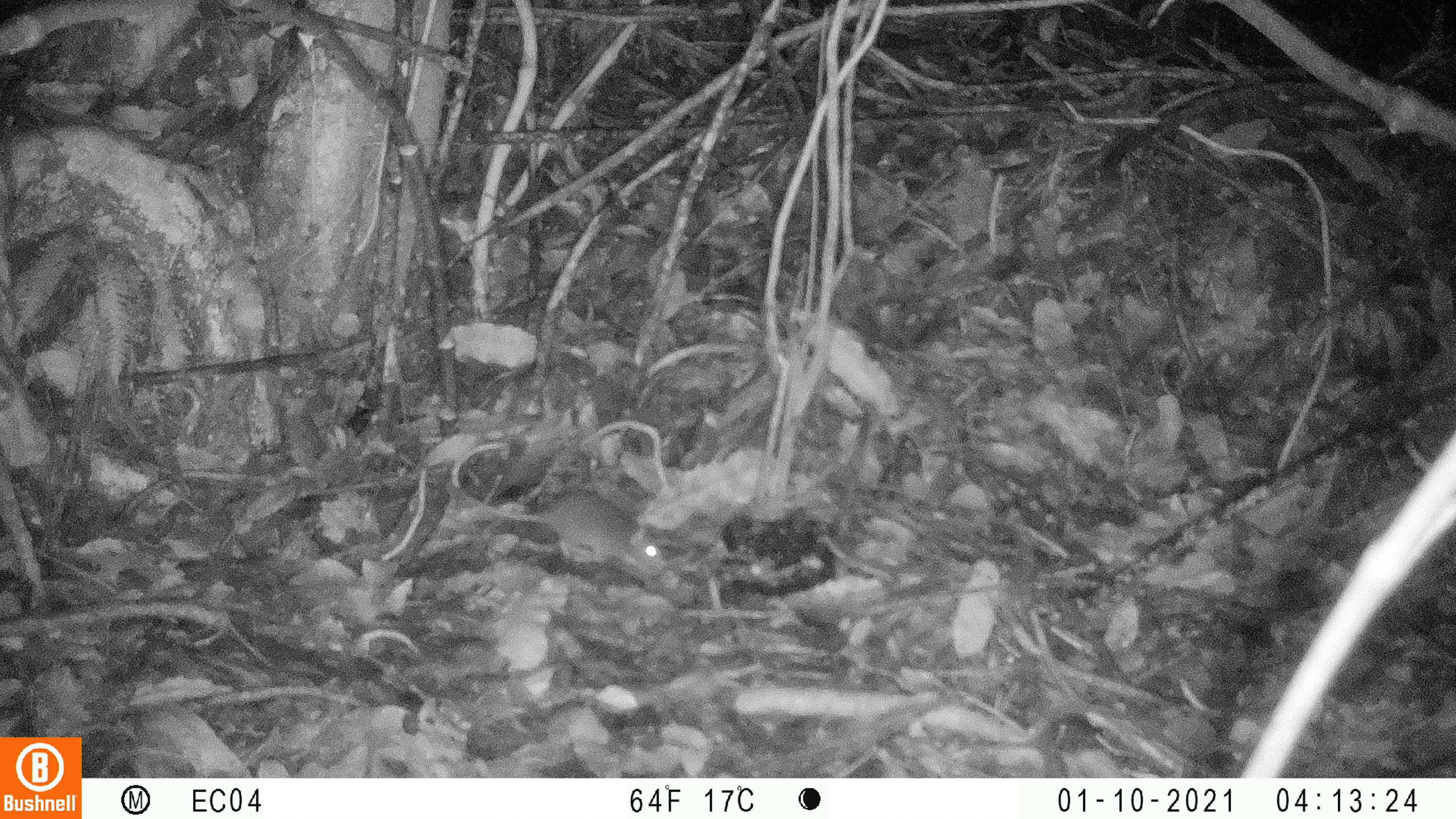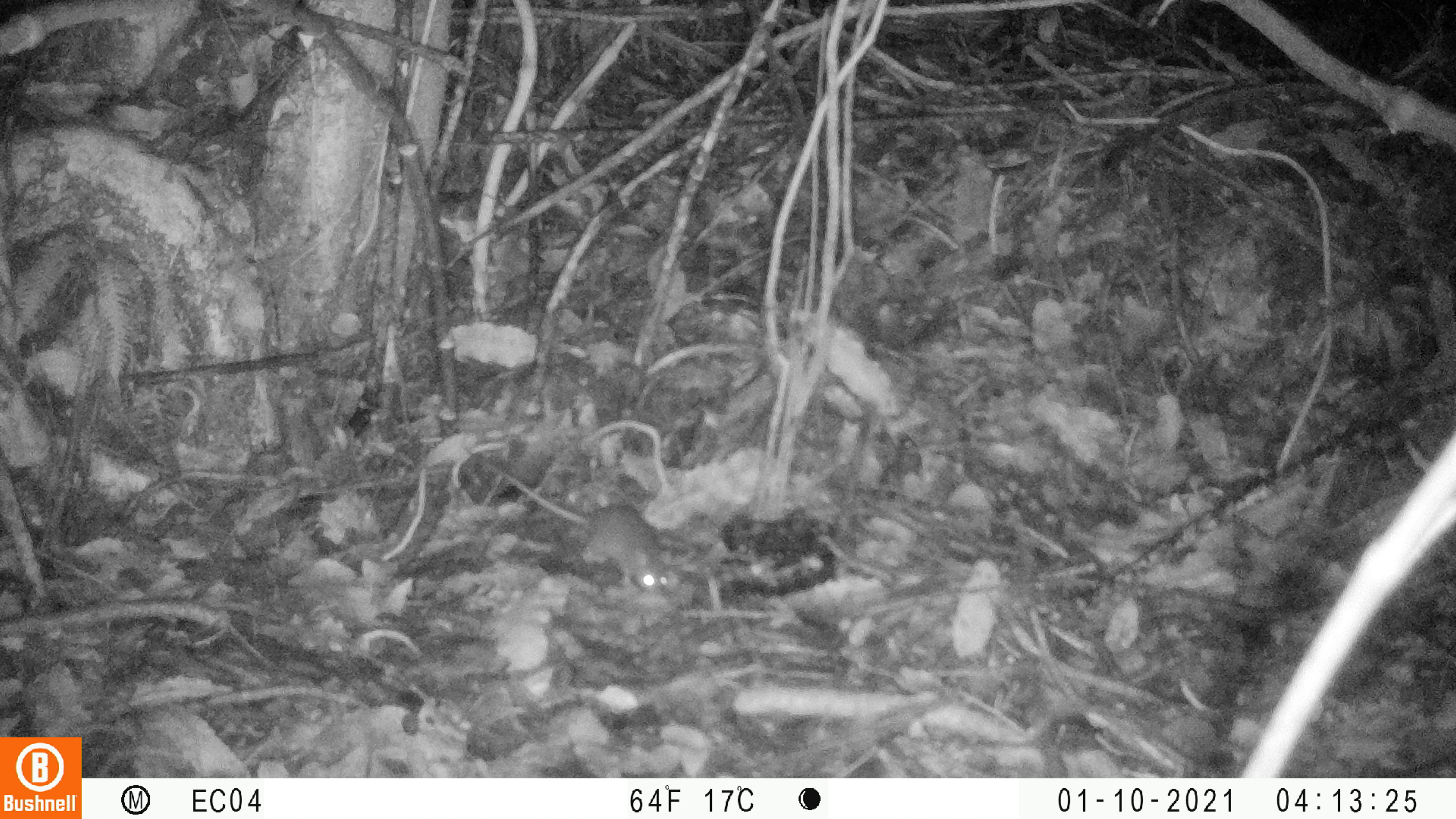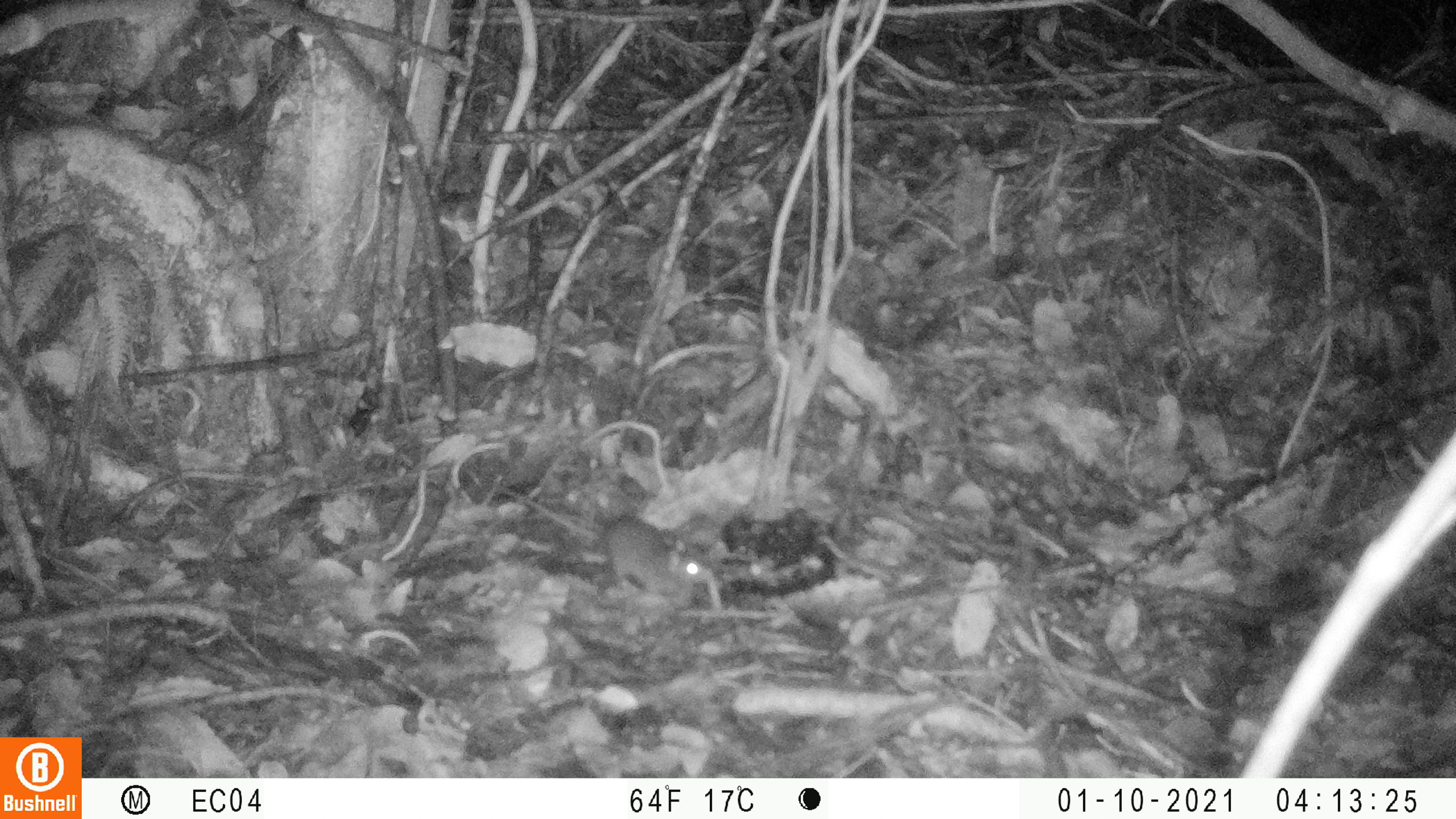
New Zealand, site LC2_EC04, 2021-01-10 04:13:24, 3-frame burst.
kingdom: Animalia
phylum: Chordata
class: Mammalia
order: Rodentia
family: Muridae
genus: Mus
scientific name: Mus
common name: mouse